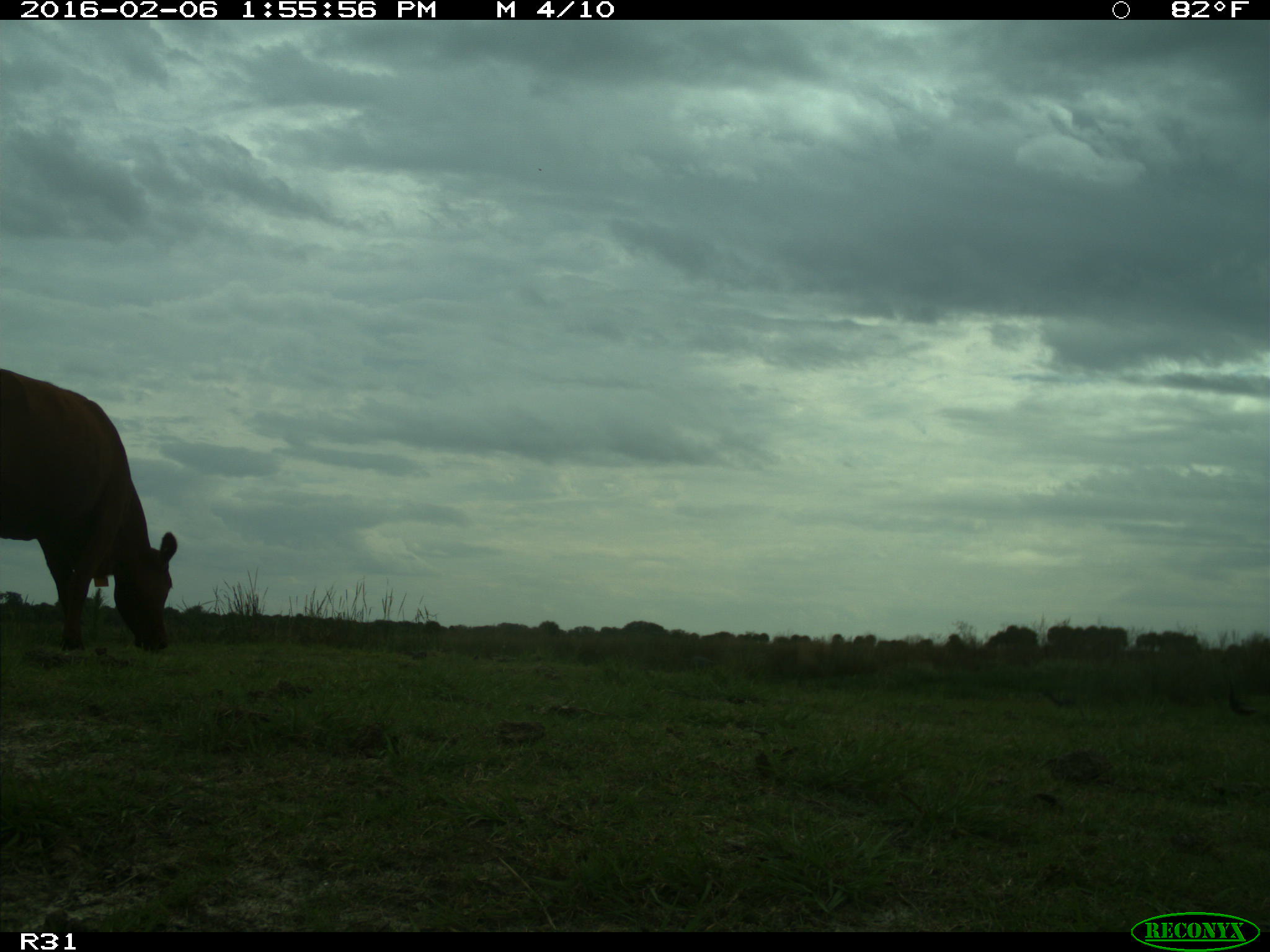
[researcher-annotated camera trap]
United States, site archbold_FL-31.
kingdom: Animalia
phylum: Chordata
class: Mammalia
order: Artiodactyla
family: Bovidae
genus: Bos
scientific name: Bos taurus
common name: domestic cow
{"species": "Bos taurus (domestic cow)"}